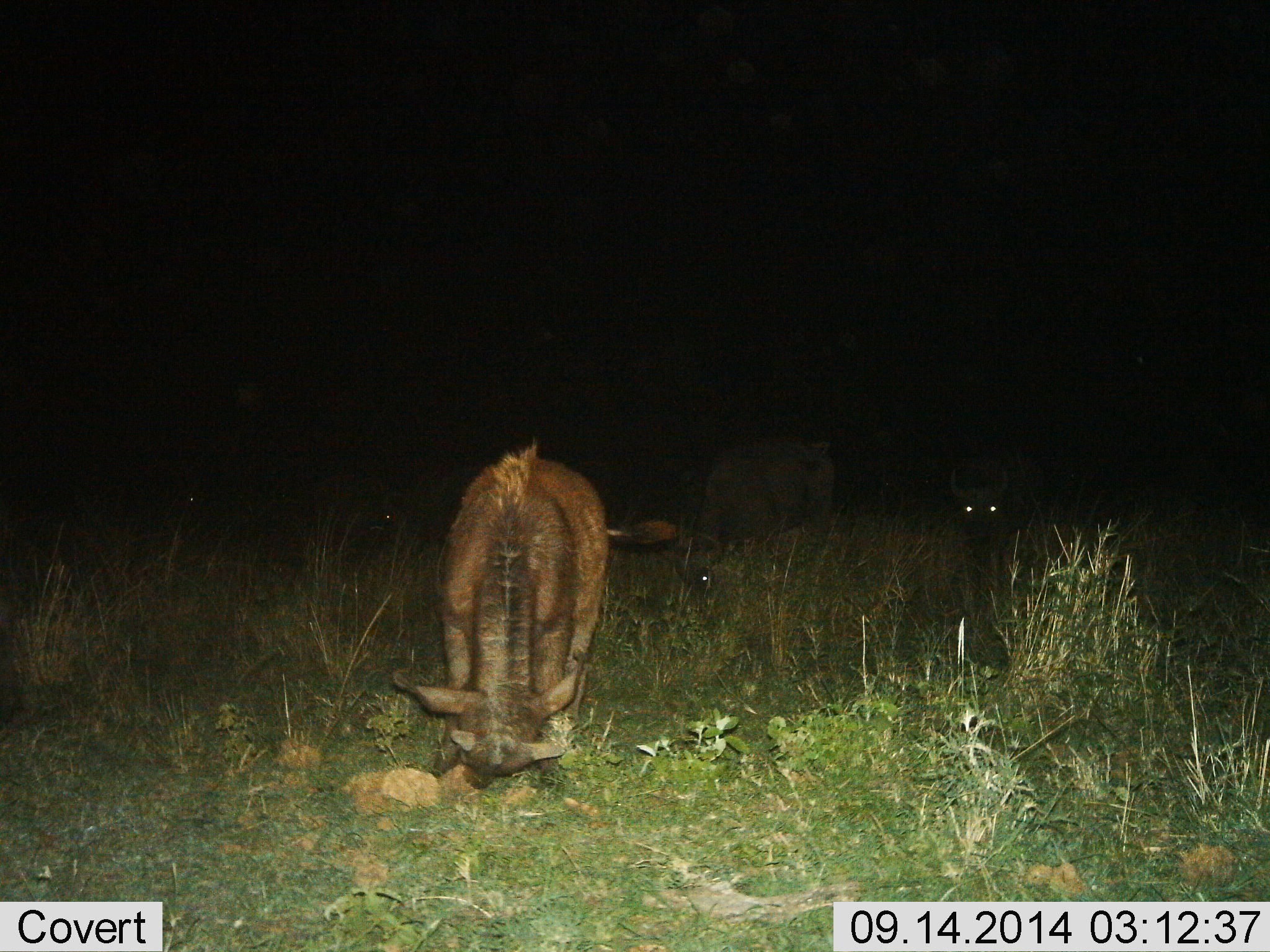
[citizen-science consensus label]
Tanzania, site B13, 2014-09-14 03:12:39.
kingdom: Animalia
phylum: Chordata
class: Mammalia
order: Artiodactyla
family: Bovidae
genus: Connochaetes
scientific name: Connochaetes taurinus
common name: blue wildebeest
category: wildebeest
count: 2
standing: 44%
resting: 0%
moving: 11%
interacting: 11%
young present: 22%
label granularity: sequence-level